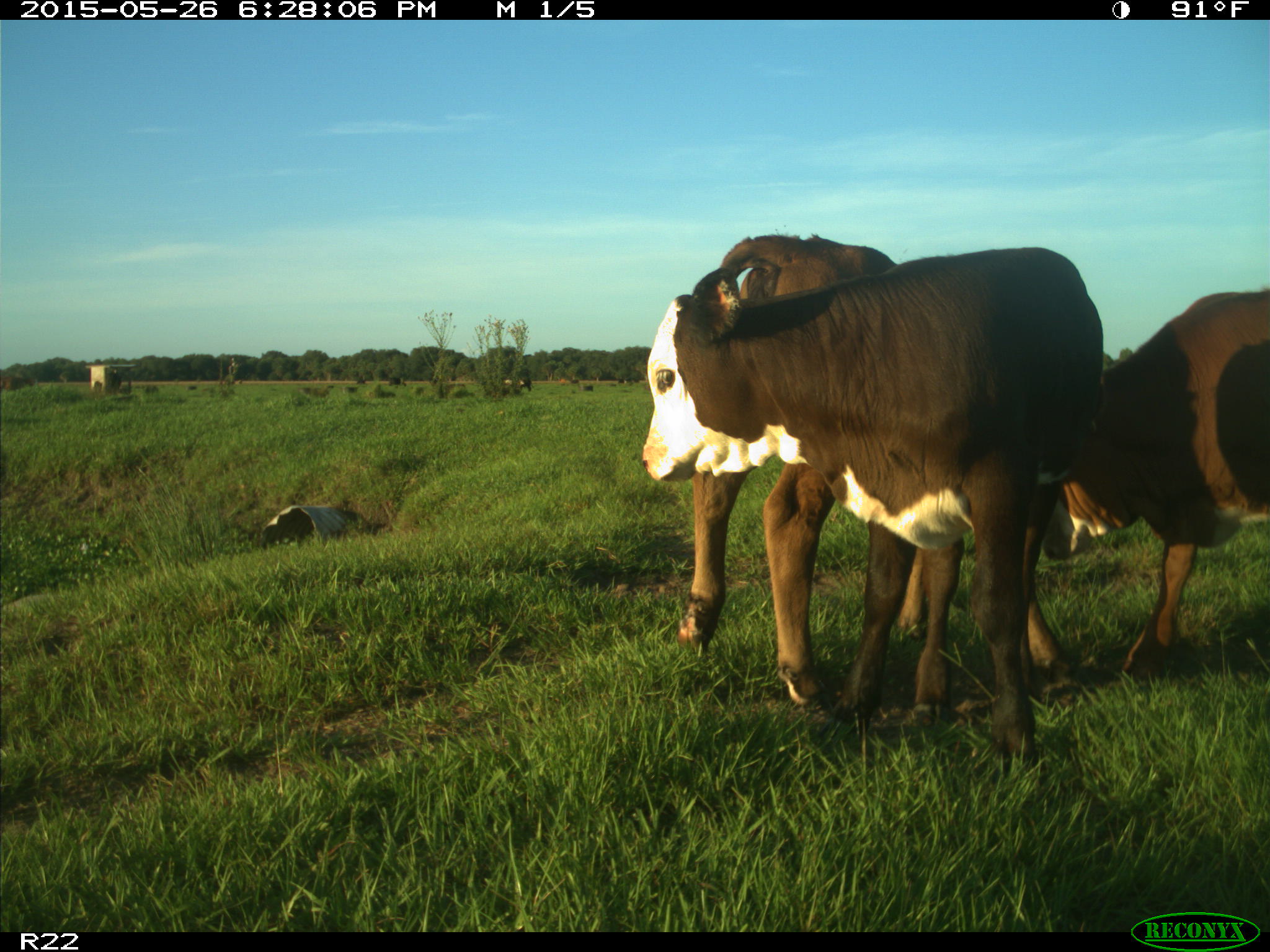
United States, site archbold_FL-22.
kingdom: Animalia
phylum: Chordata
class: Mammalia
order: Artiodactyla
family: Bovidae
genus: Bos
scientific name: Bos taurus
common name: domestic cow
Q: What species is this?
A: Bos taurus (domestic cow).